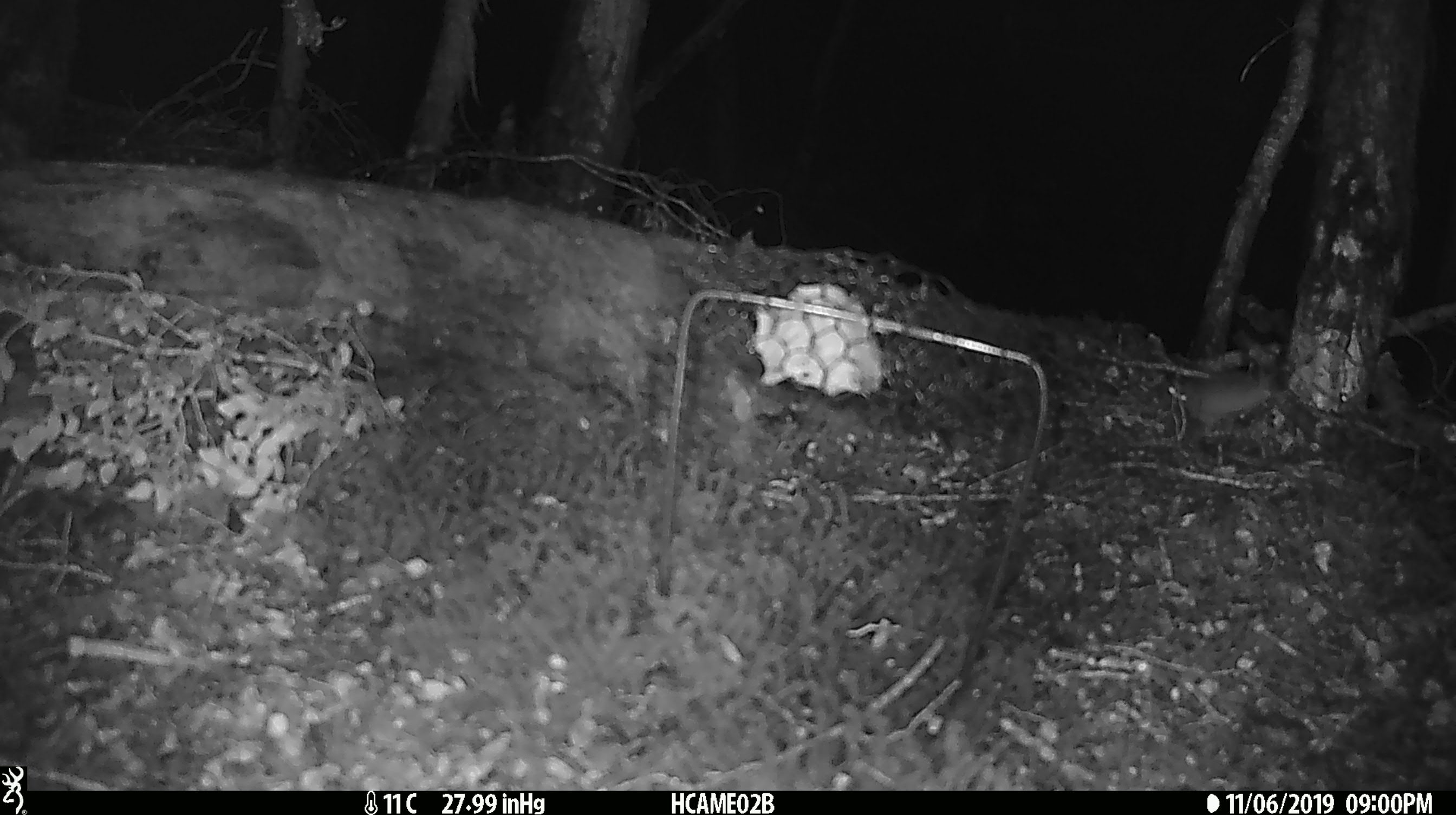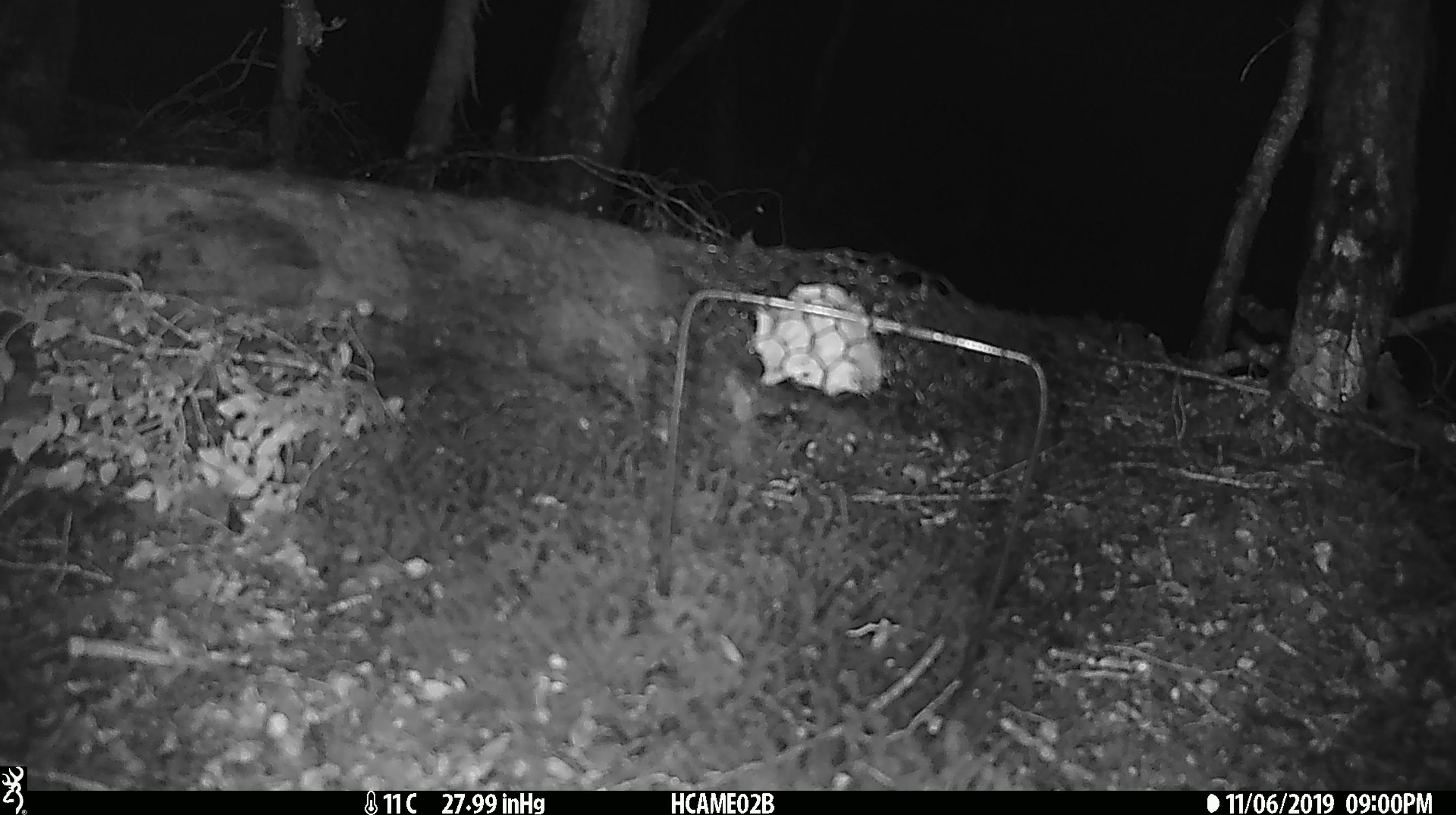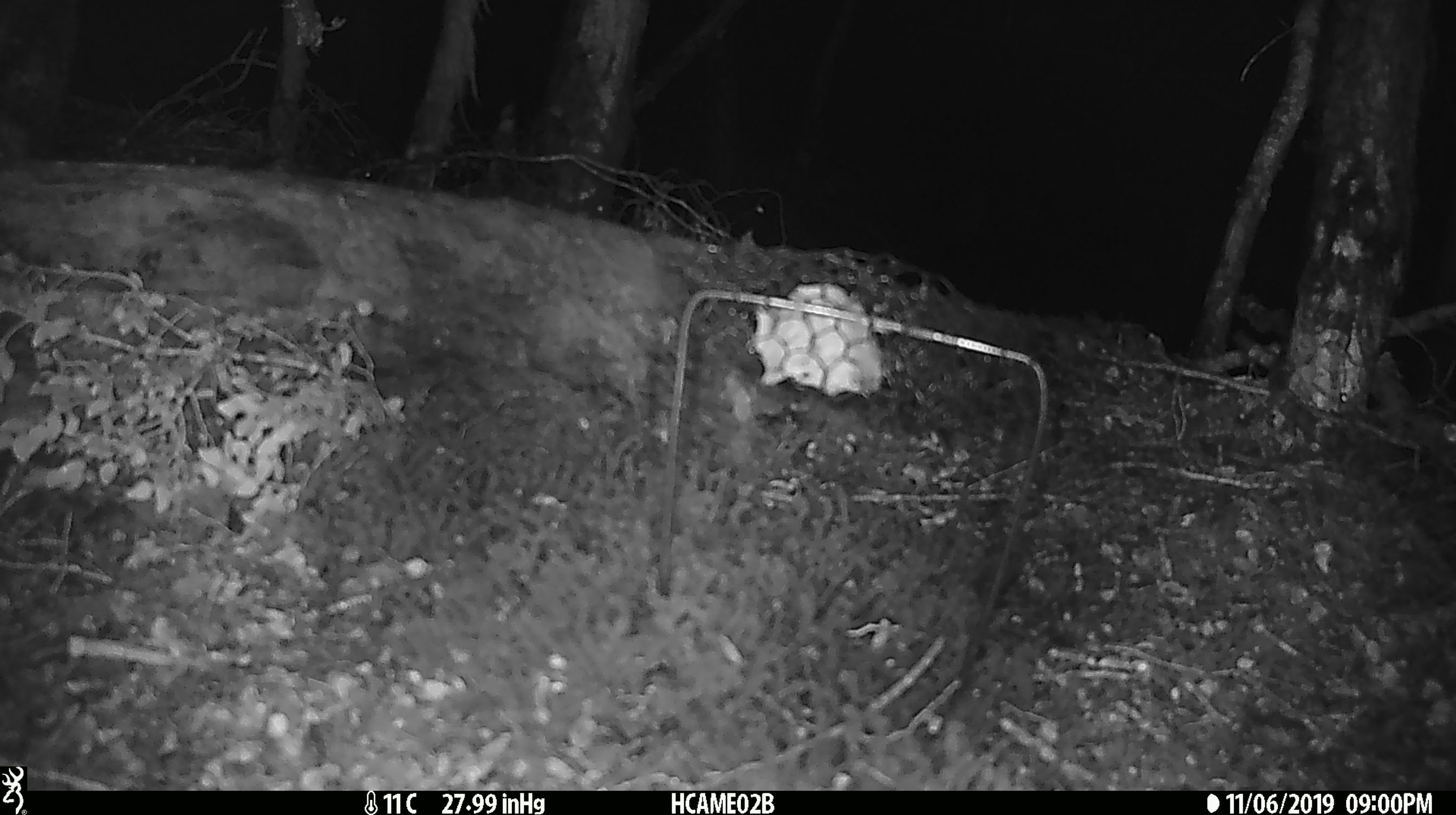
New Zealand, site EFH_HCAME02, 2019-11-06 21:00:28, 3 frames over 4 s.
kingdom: Animalia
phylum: Chordata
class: Mammalia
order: Rodentia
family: Muridae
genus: Mus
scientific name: Mus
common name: mouse